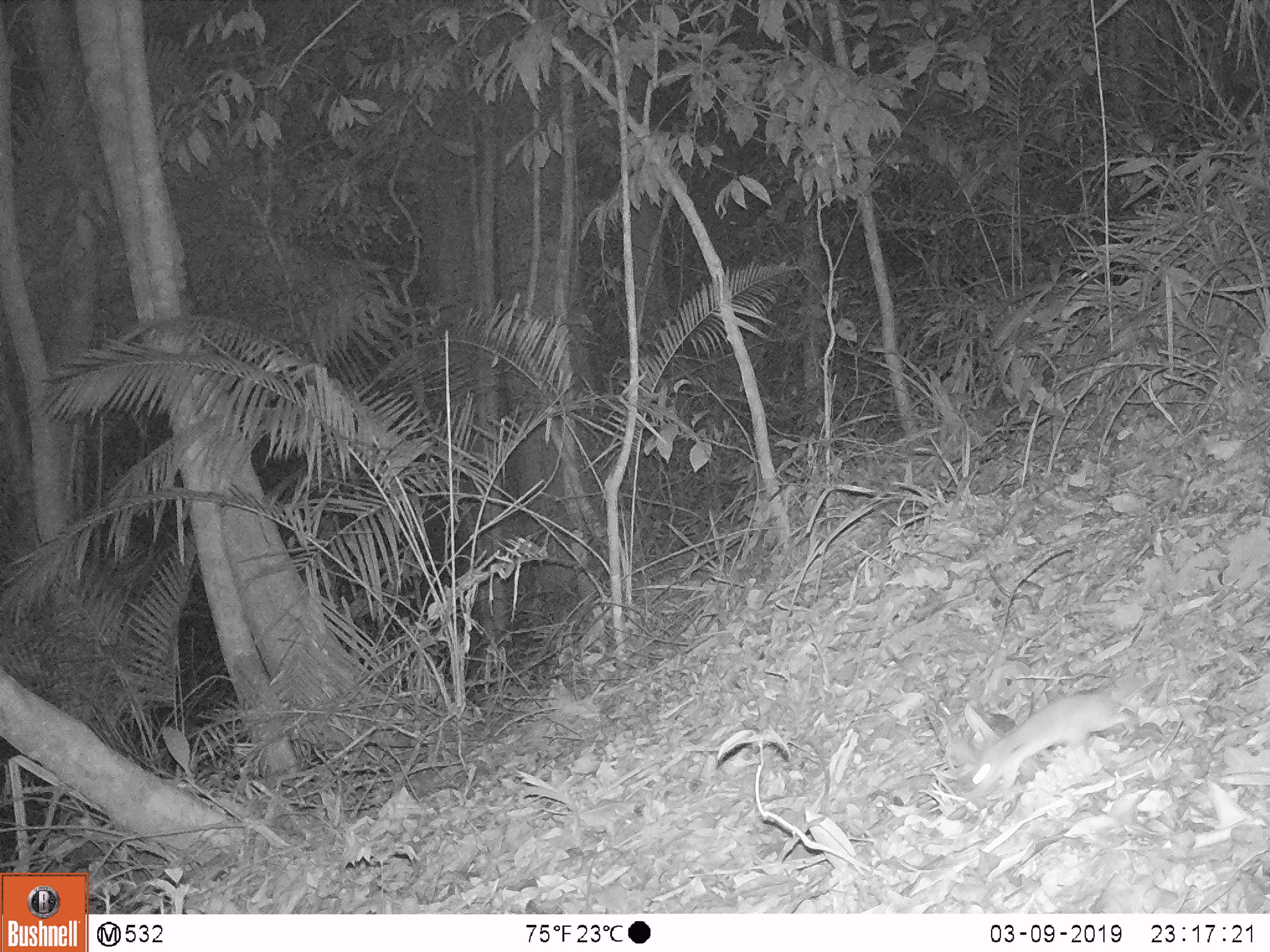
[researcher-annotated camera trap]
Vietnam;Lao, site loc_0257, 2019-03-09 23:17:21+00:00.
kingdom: Animalia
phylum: Chordata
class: Mammalia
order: Rodentia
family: Muridae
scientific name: Muridae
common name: old-world mice and rats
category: unidentified murid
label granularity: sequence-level